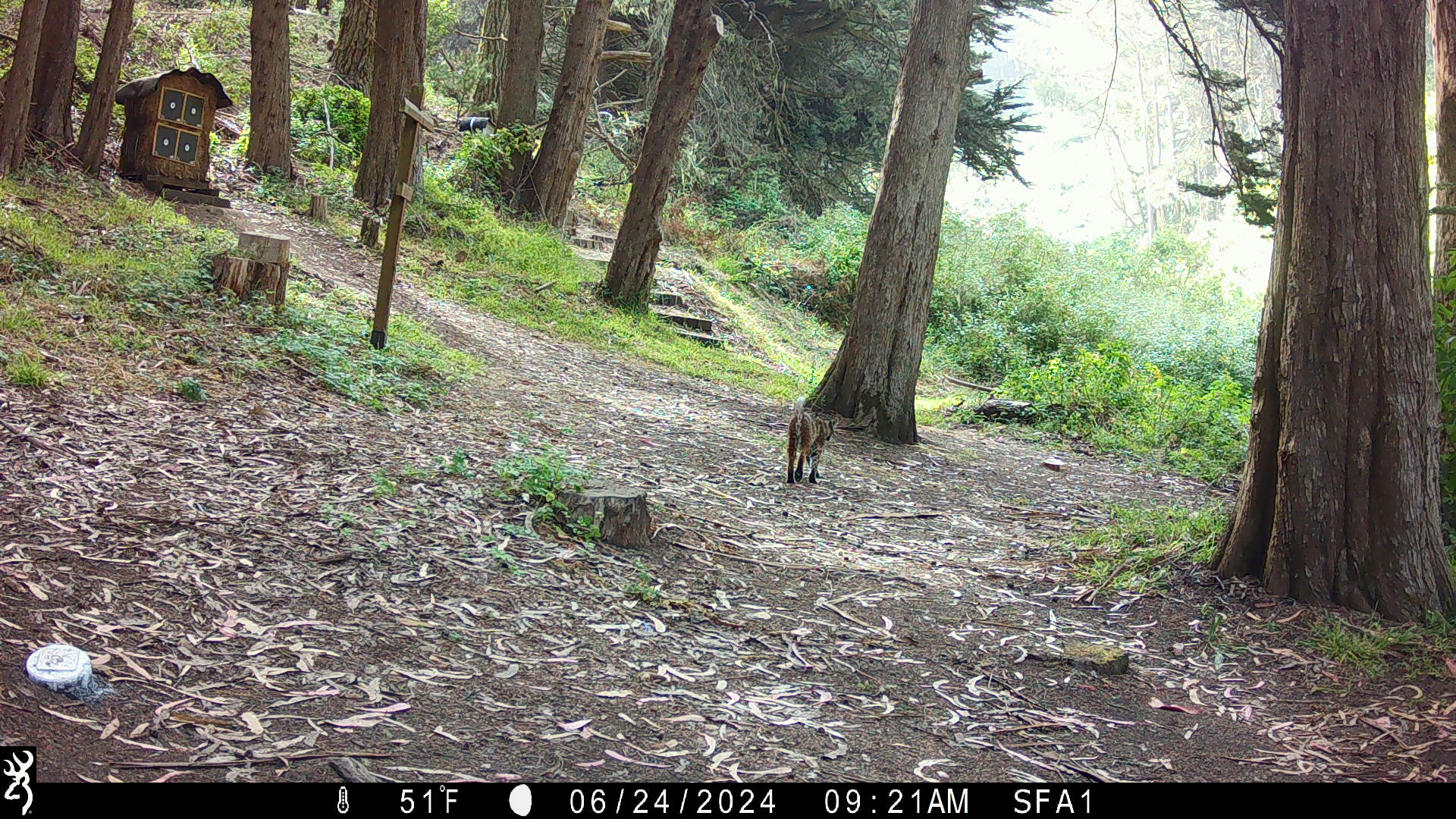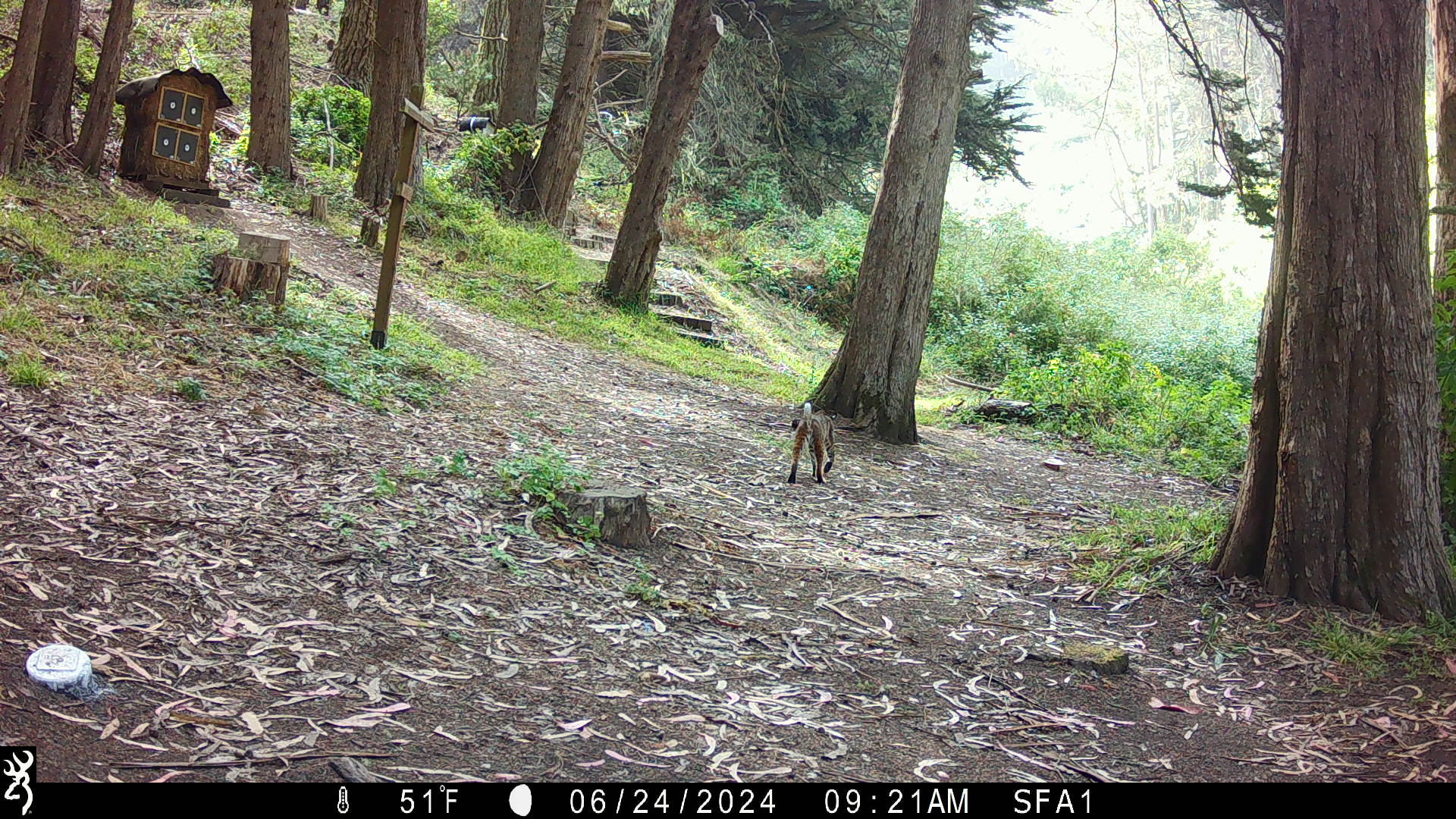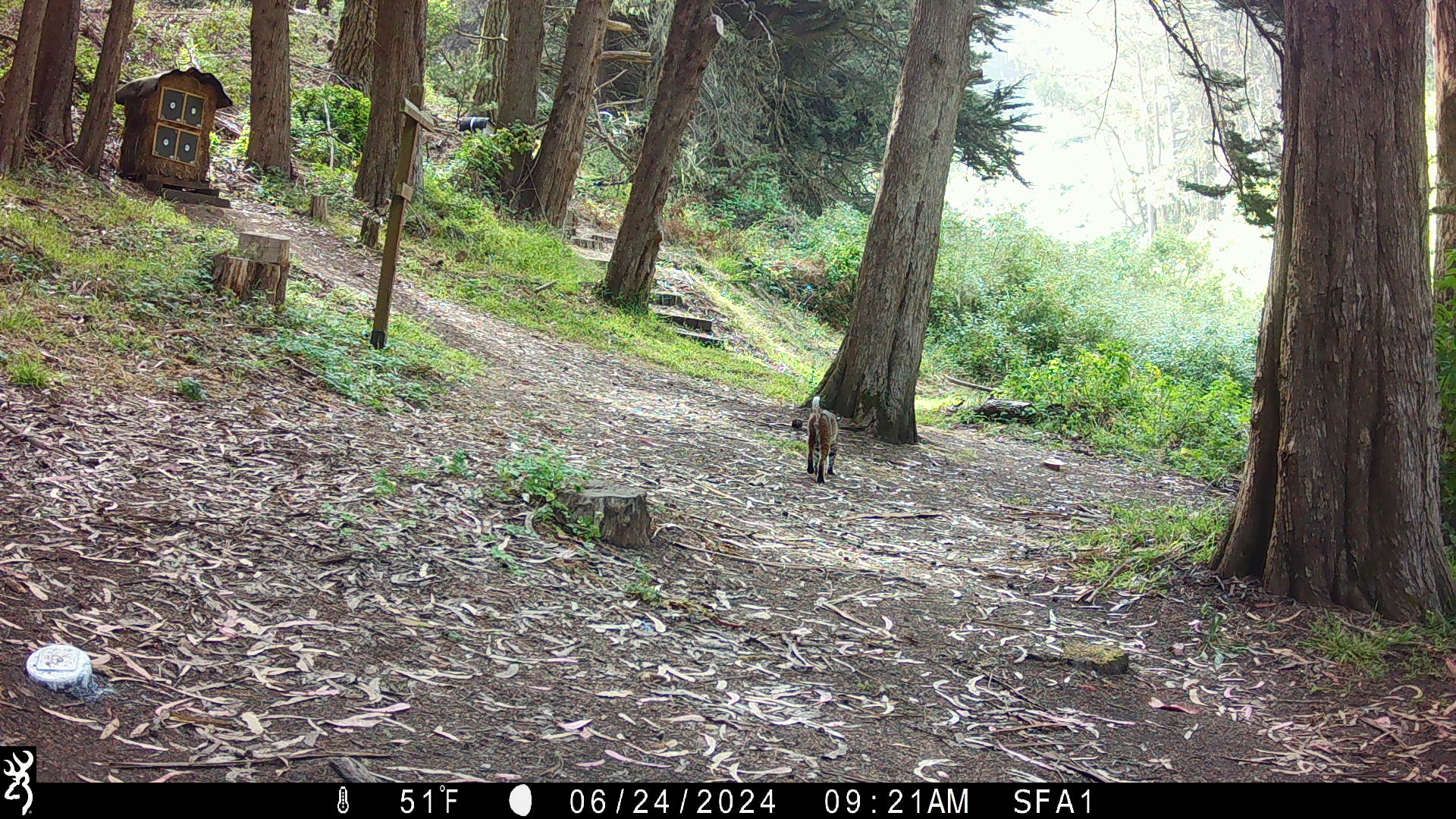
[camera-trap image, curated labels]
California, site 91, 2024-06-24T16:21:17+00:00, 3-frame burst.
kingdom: Animalia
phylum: Chordata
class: Mammalia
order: Carnivora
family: Felidae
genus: Lynx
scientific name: Lynx rufus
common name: bobcat